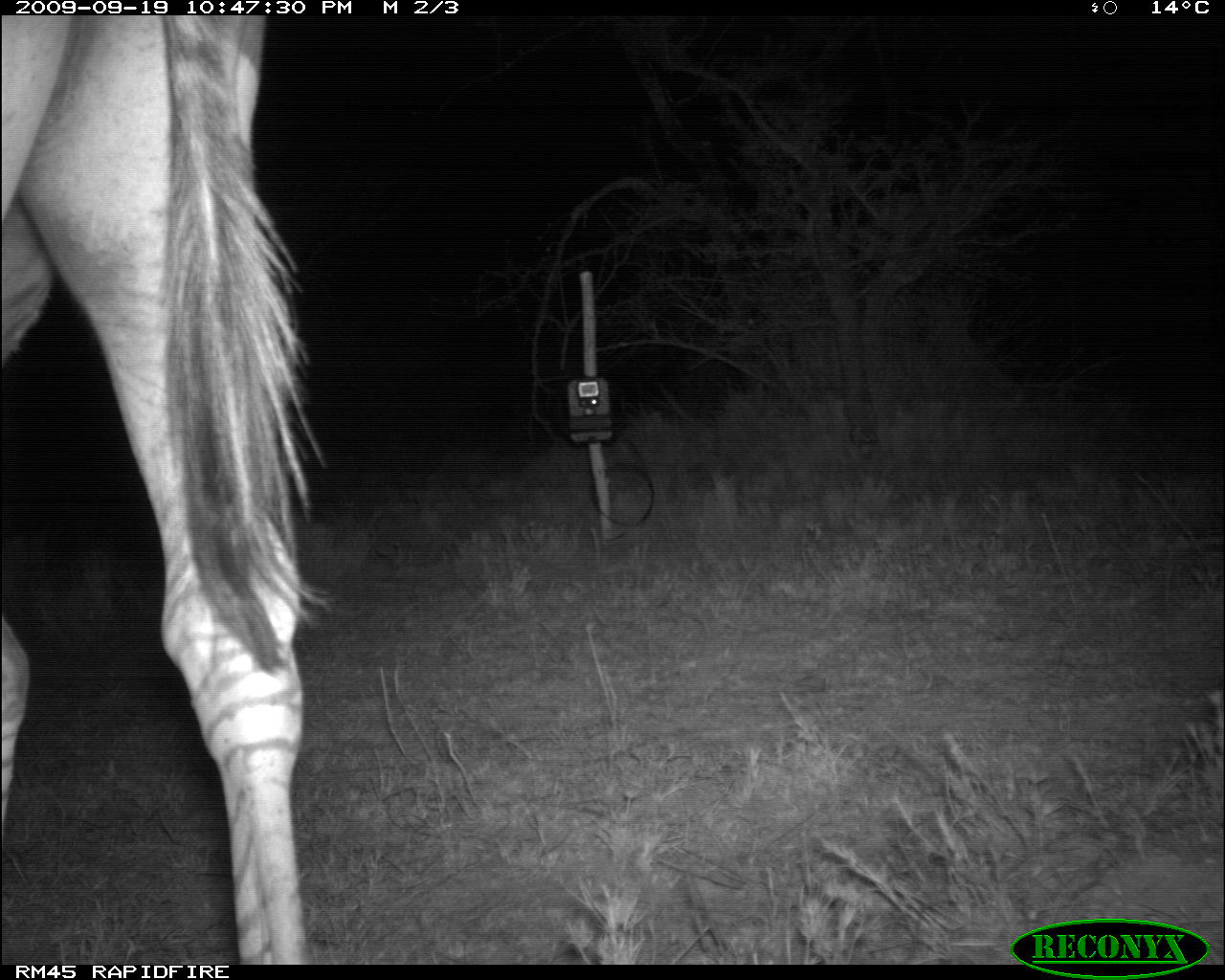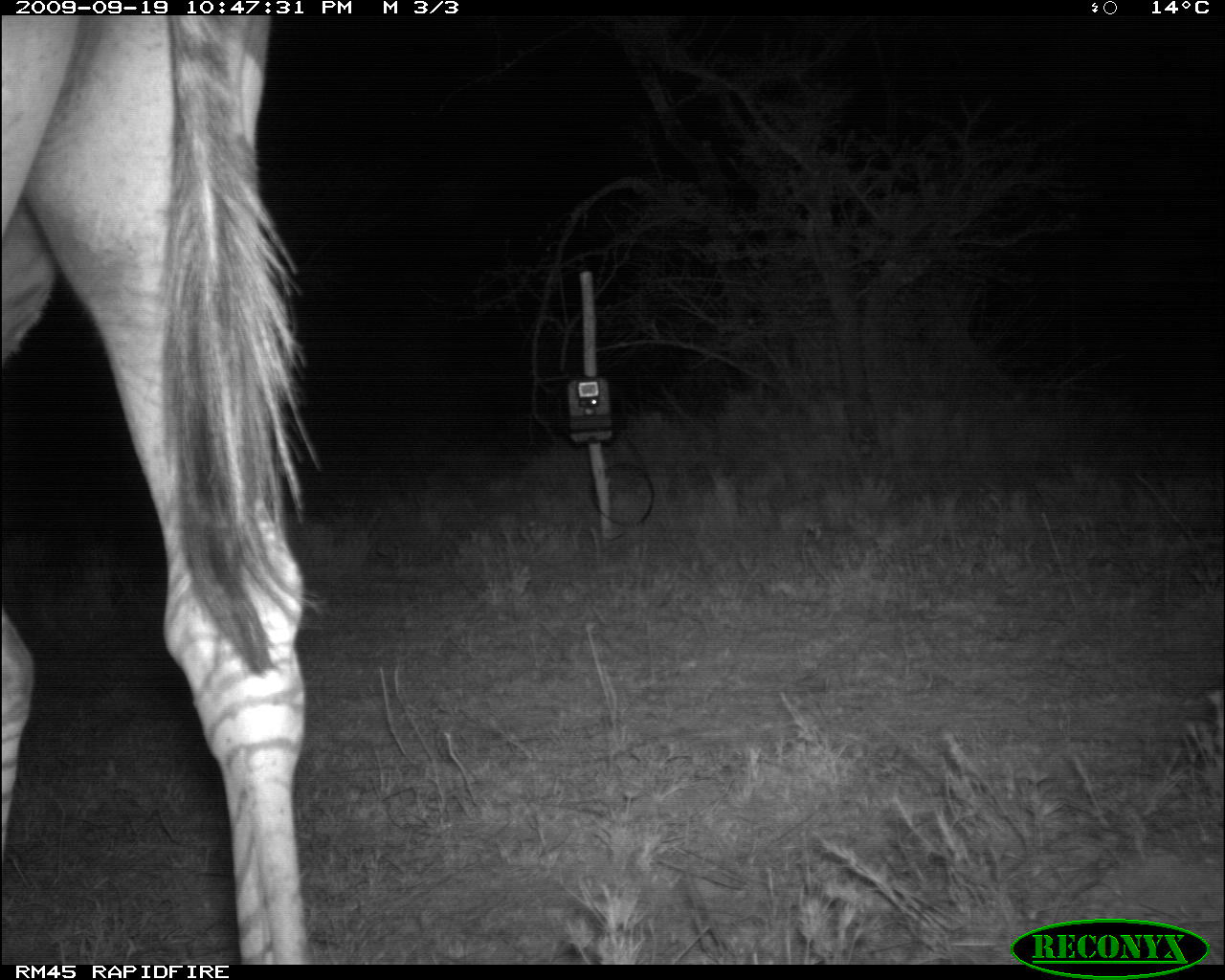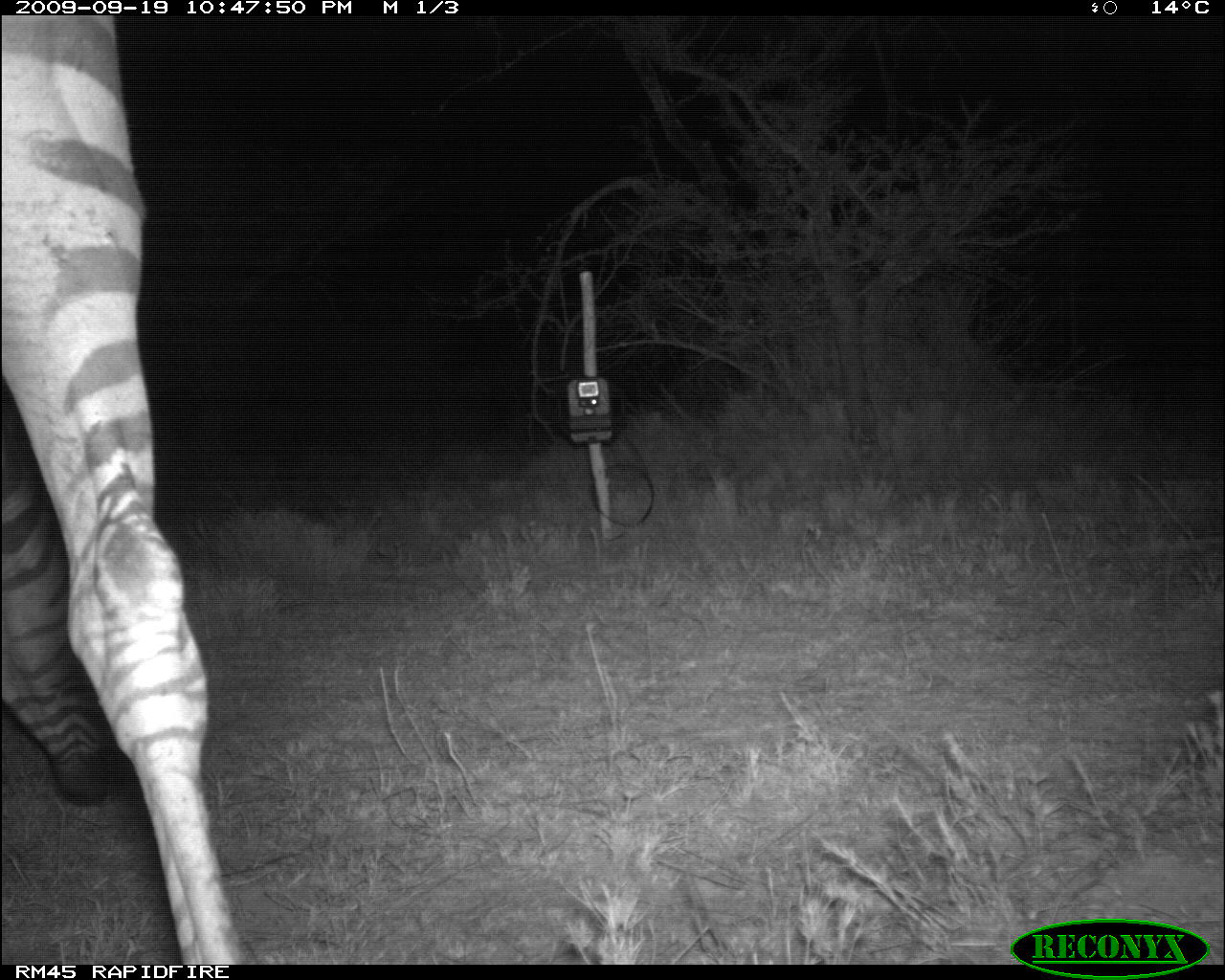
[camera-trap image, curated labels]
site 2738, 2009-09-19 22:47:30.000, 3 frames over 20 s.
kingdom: Animalia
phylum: Chordata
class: Mammalia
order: Perissodactyla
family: Equidae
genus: Equus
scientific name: Equus quagga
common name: plains zebra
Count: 1.